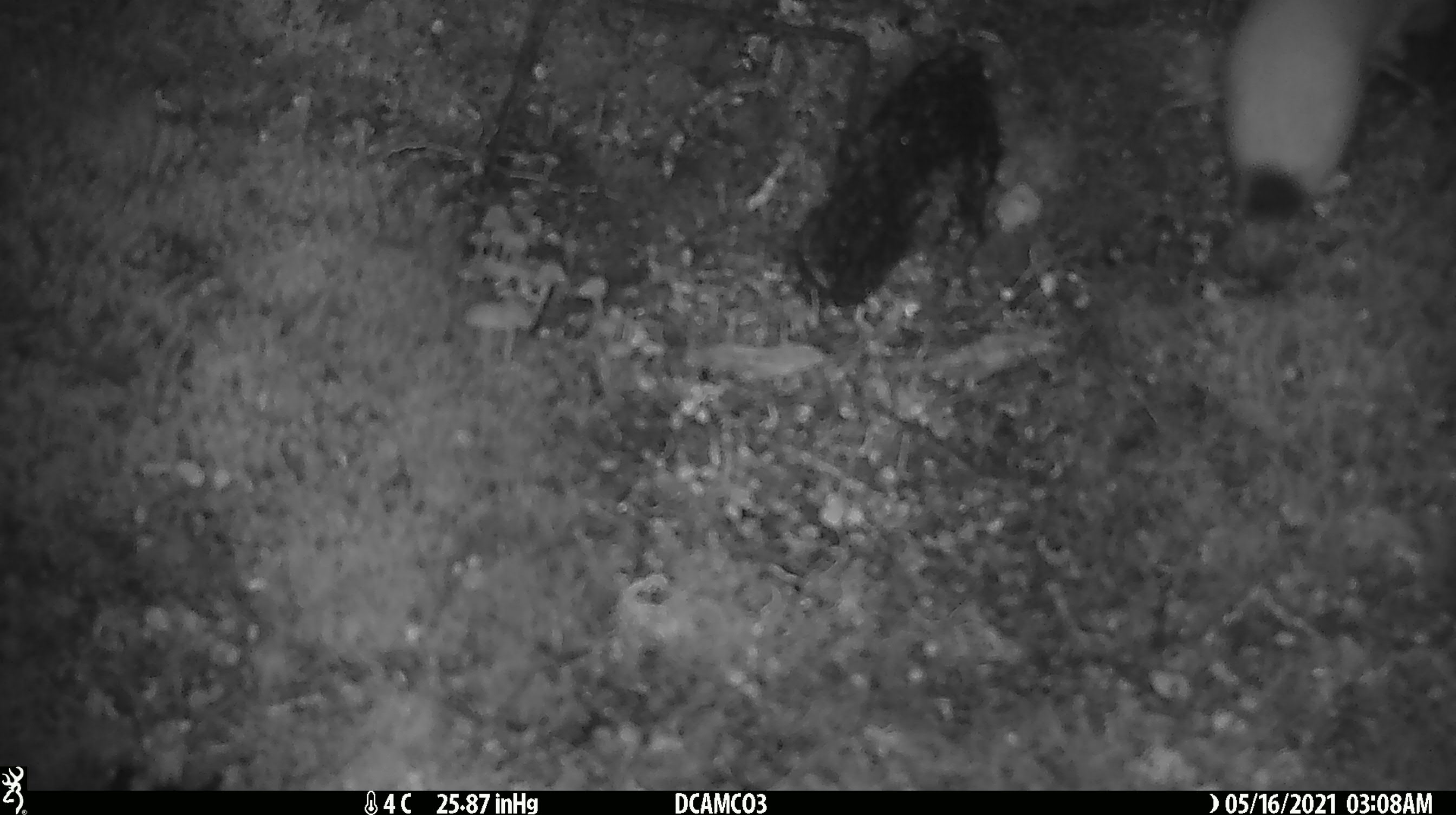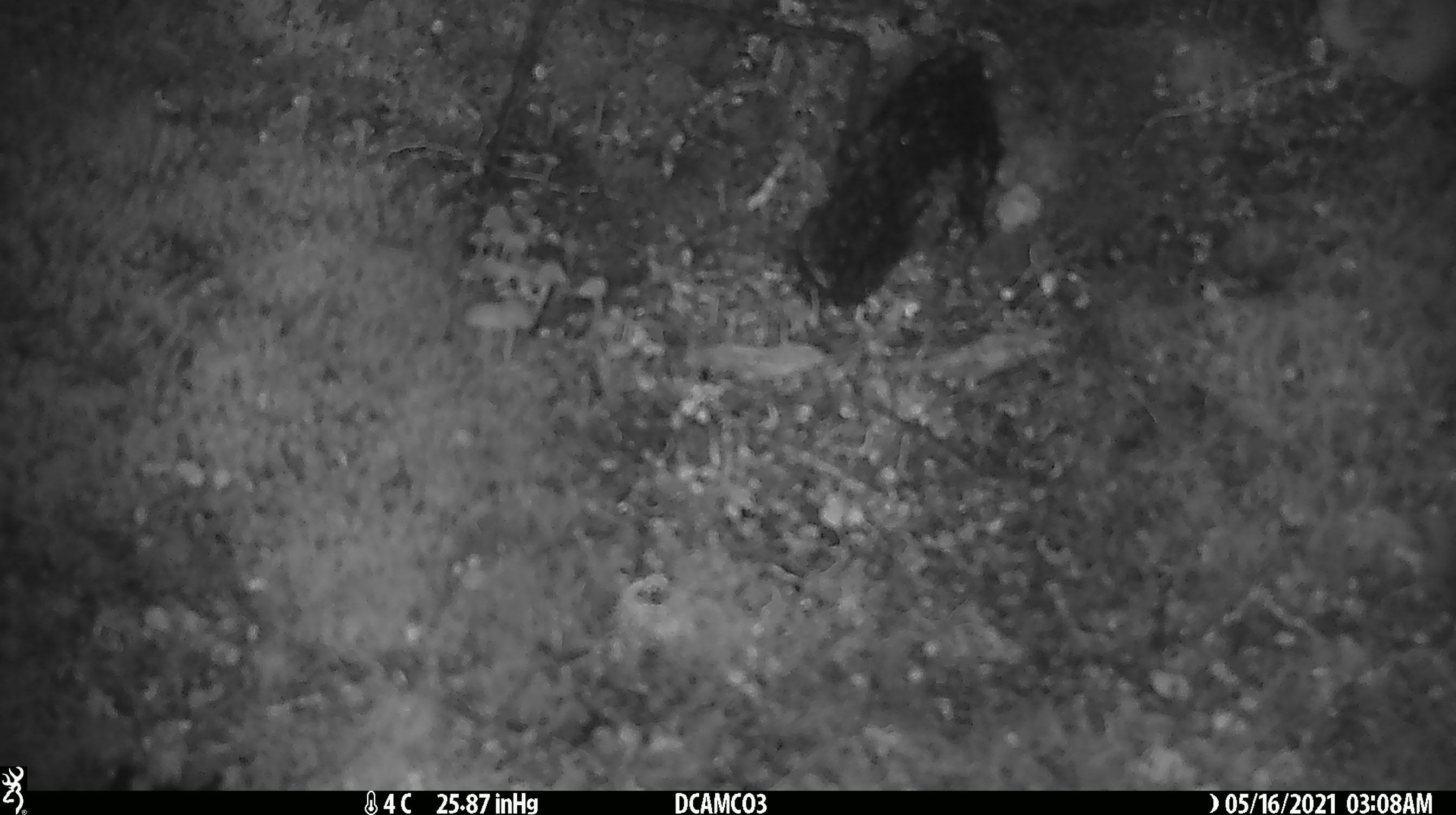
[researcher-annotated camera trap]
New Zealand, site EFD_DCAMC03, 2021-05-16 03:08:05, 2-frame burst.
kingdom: Animalia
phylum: Chordata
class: Mammalia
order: Carnivora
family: Mustelidae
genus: Mustela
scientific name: Mustela erminea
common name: stoat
Stoat (Mustela erminea).